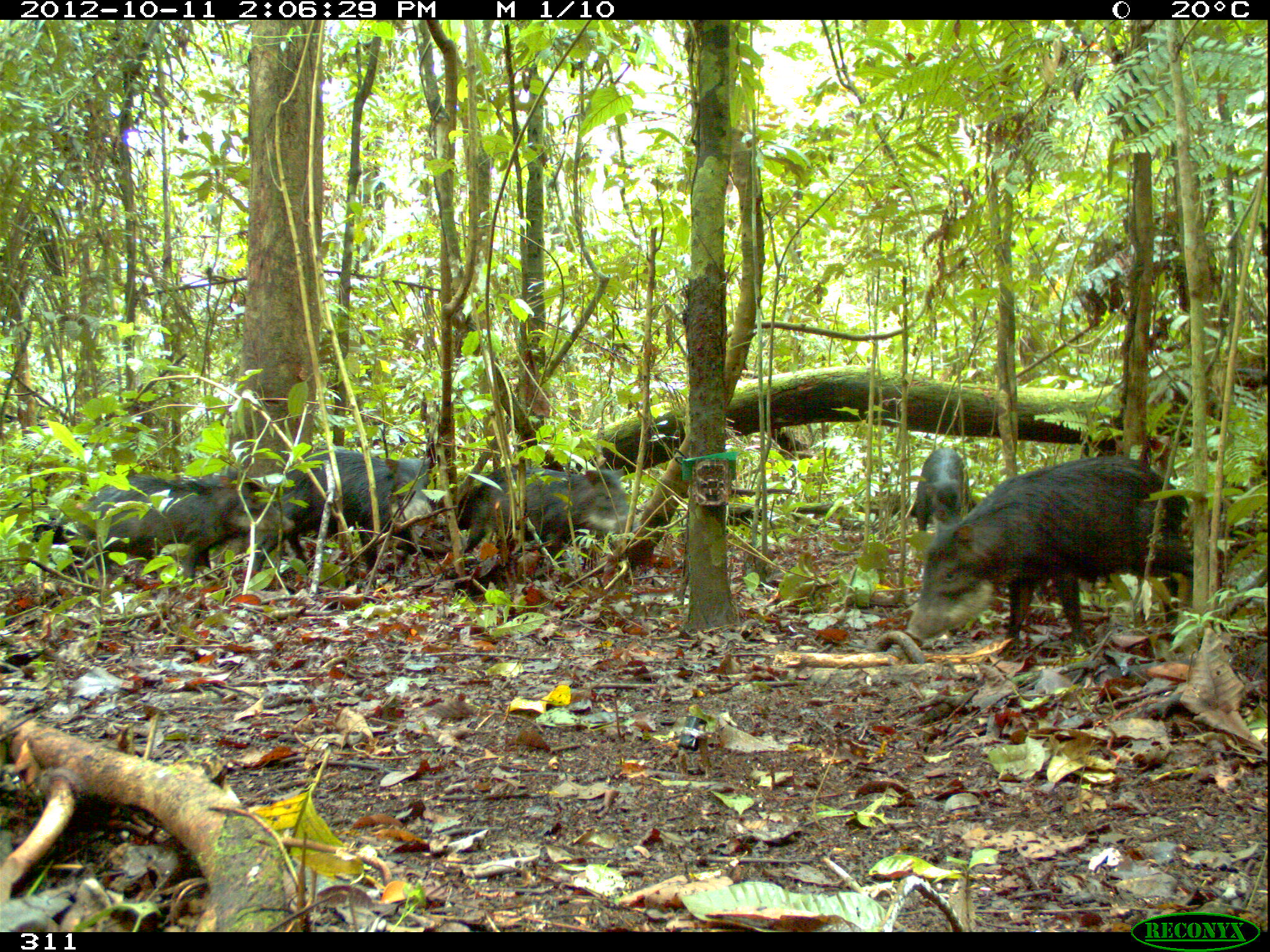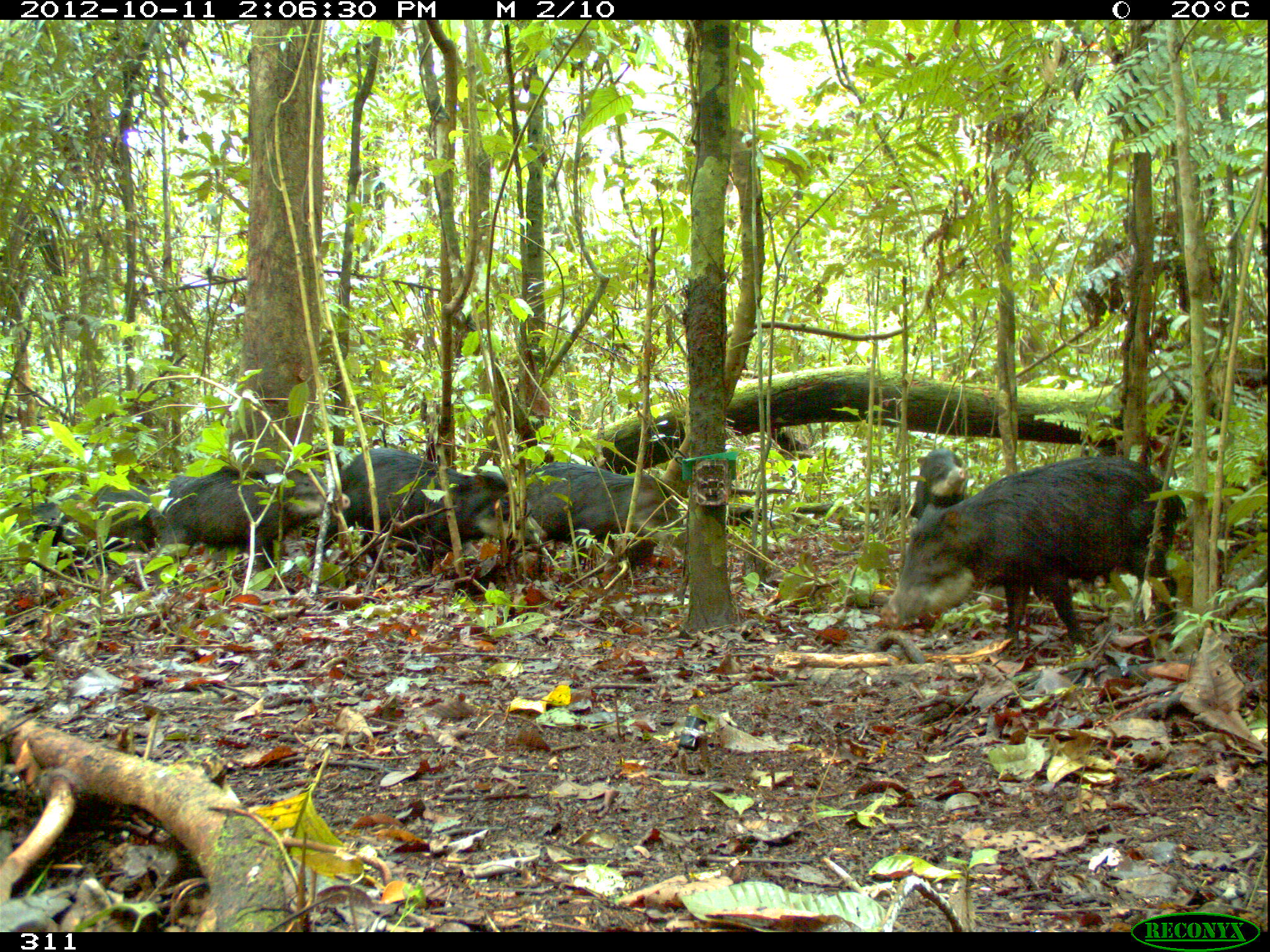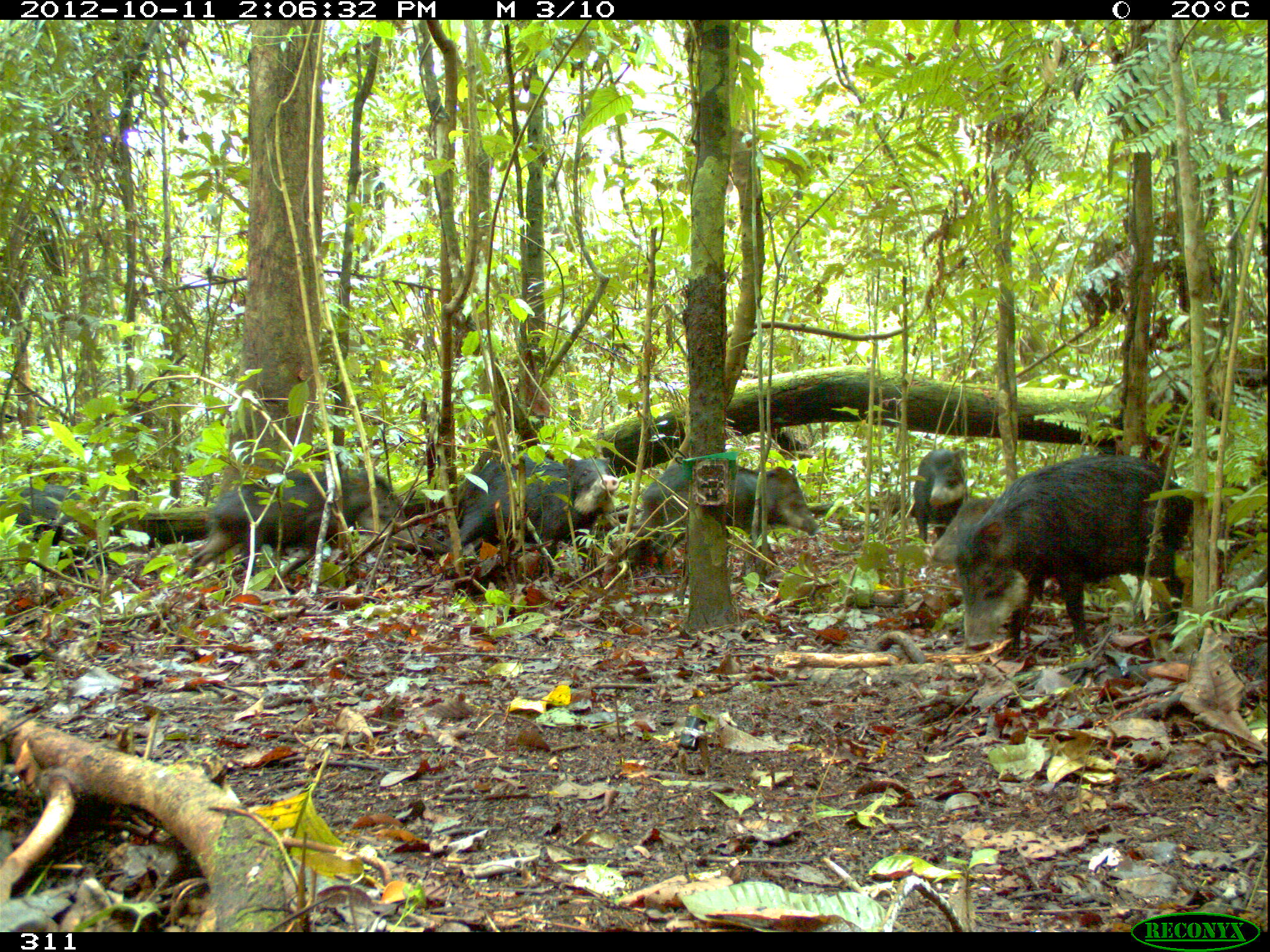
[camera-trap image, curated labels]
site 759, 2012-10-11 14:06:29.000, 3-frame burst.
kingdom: Animalia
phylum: Chordata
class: Mammalia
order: Artiodactyla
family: Tayassuidae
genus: Tayassu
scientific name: Tayassu pecari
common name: white-lipped peccary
Tayassu pecari (white-lipped peccary).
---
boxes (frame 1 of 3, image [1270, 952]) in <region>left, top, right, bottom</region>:
tayassu pecari: <region>905, 454, 1193, 648</region>; <region>77, 473, 295, 591</region>; <region>251, 447, 434, 584</region>; <region>464, 462, 640, 569</region>; <region>915, 447, 974, 533</region>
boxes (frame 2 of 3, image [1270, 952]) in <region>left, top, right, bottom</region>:
tayassu pecari: <region>880, 453, 1189, 651</region>; <region>311, 447, 549, 574</region>; <region>152, 465, 350, 585</region>; <region>513, 460, 686, 576</region>; <region>20, 482, 163, 554</region>; <region>909, 447, 970, 522</region>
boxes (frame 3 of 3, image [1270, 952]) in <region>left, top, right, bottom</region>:
tayassu pecari: <region>955, 453, 1194, 657</region>; <region>183, 467, 415, 589</region>; <region>445, 452, 619, 579</region>; <region>635, 456, 821, 567</region>; <region>0, 482, 102, 577</region>; <region>913, 448, 968, 543</region>; <region>930, 496, 998, 567</region>